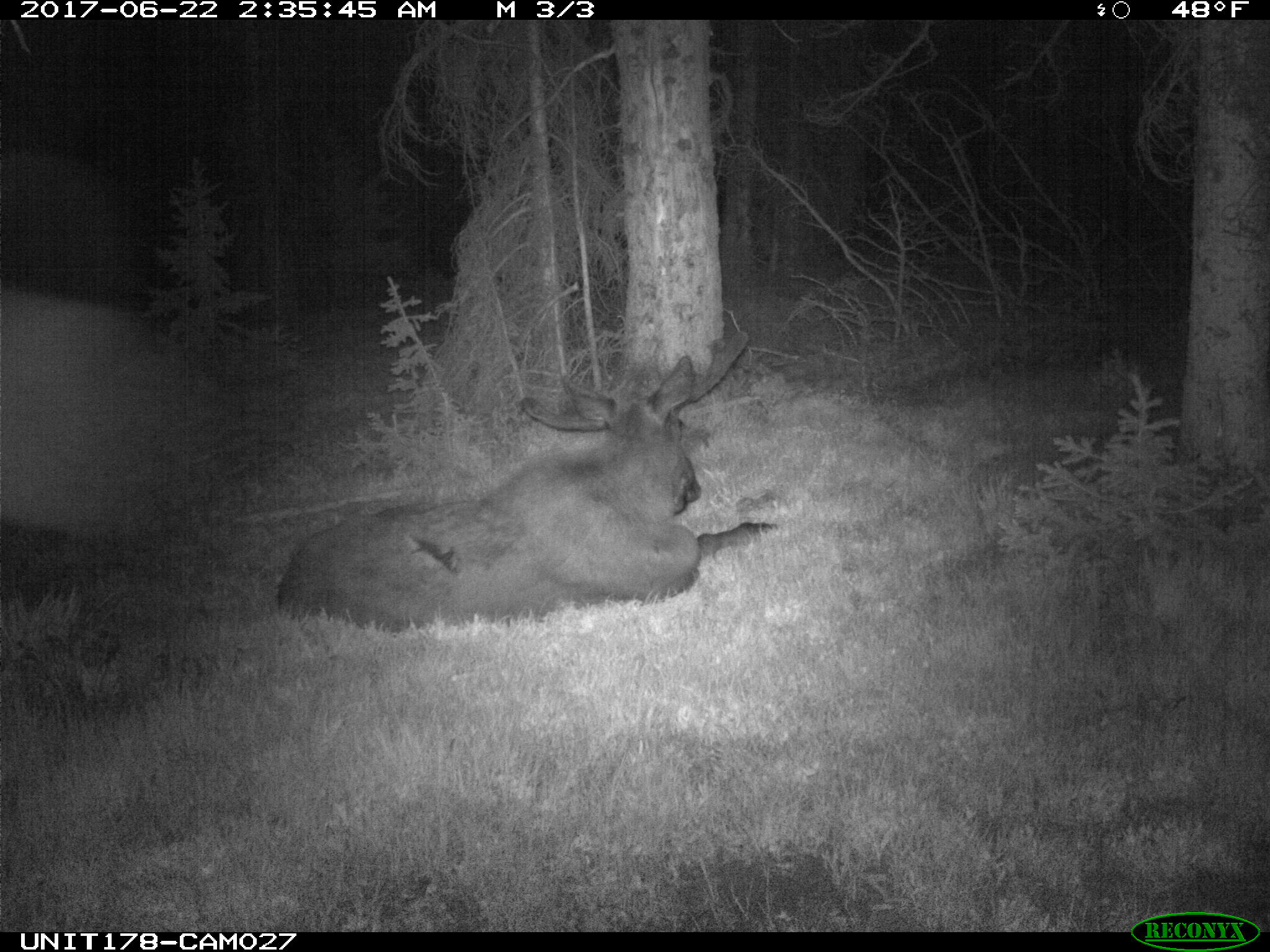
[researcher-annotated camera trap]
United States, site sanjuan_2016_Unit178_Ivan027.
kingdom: Animalia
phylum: Chordata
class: Mammalia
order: Artiodactyla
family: Cervidae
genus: Alces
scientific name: Alces alces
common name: moose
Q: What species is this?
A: Alces alces (moose).